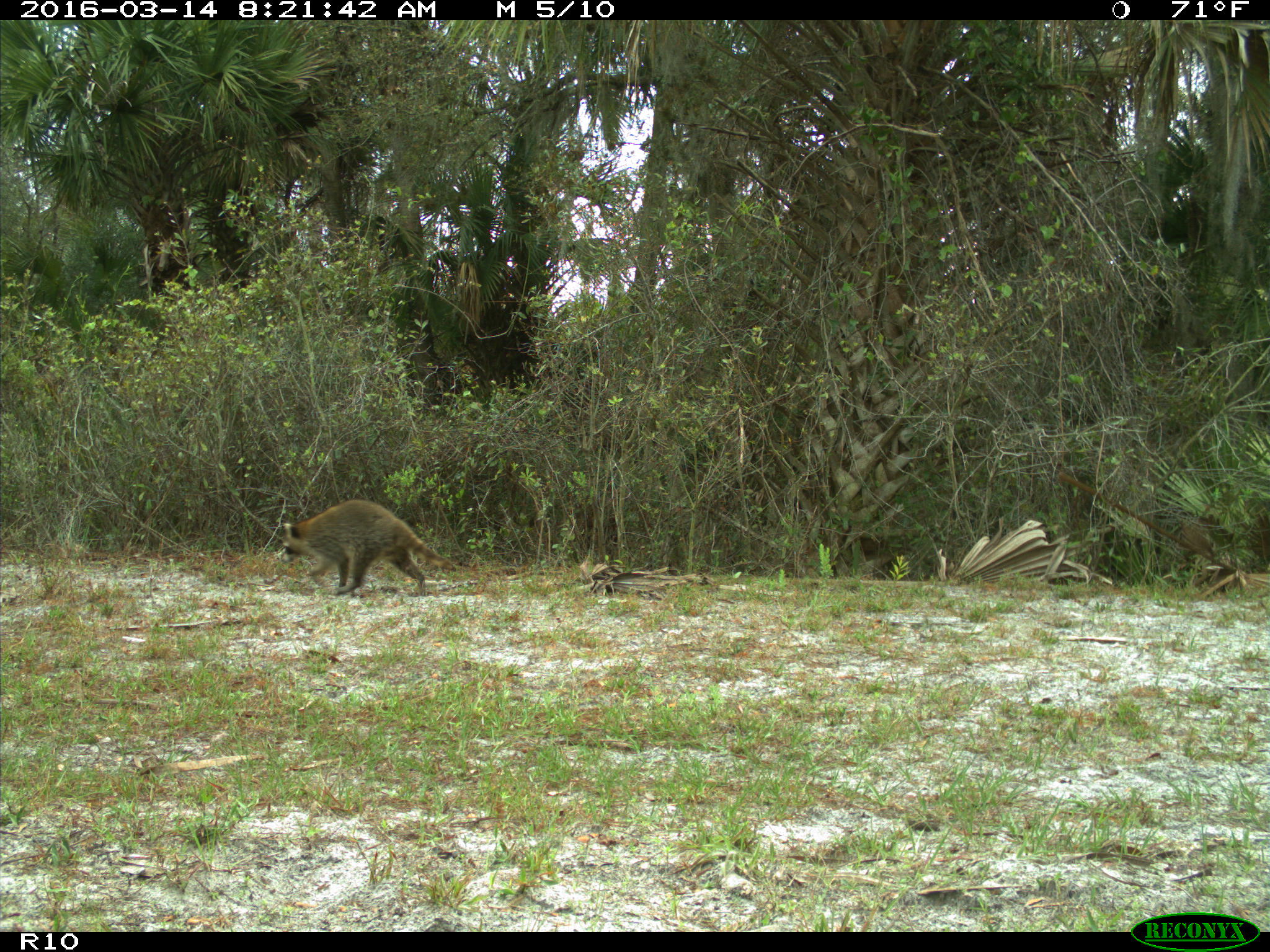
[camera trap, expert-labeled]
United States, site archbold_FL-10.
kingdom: Animalia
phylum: Chordata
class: Mammalia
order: Carnivora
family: Procyonidae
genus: Procyon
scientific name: Procyon lotor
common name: common raccoon